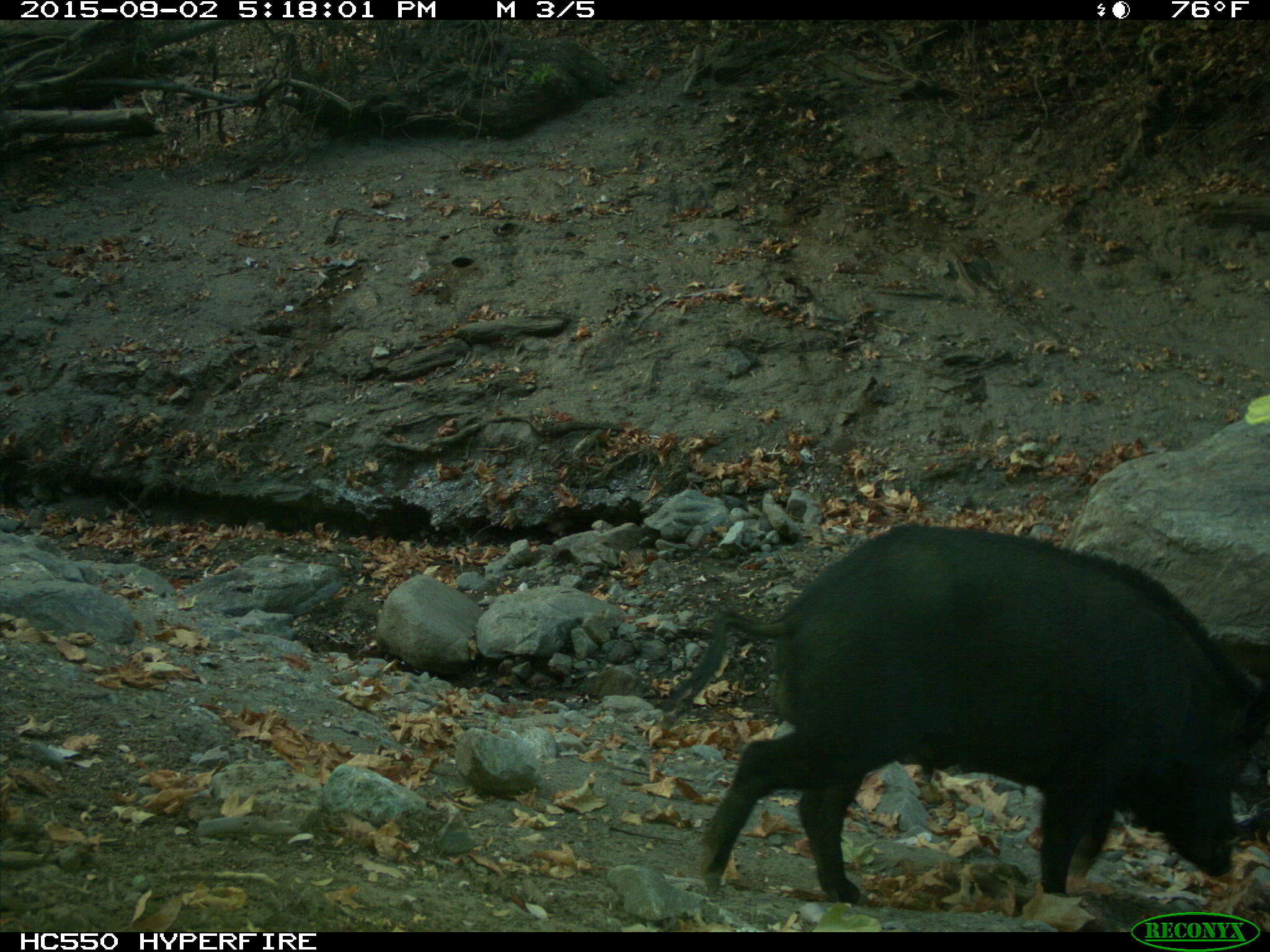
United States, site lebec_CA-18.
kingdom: Animalia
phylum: Chordata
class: Mammalia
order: Artiodactyla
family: Suidae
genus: Sus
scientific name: Sus scrofa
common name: wild boar